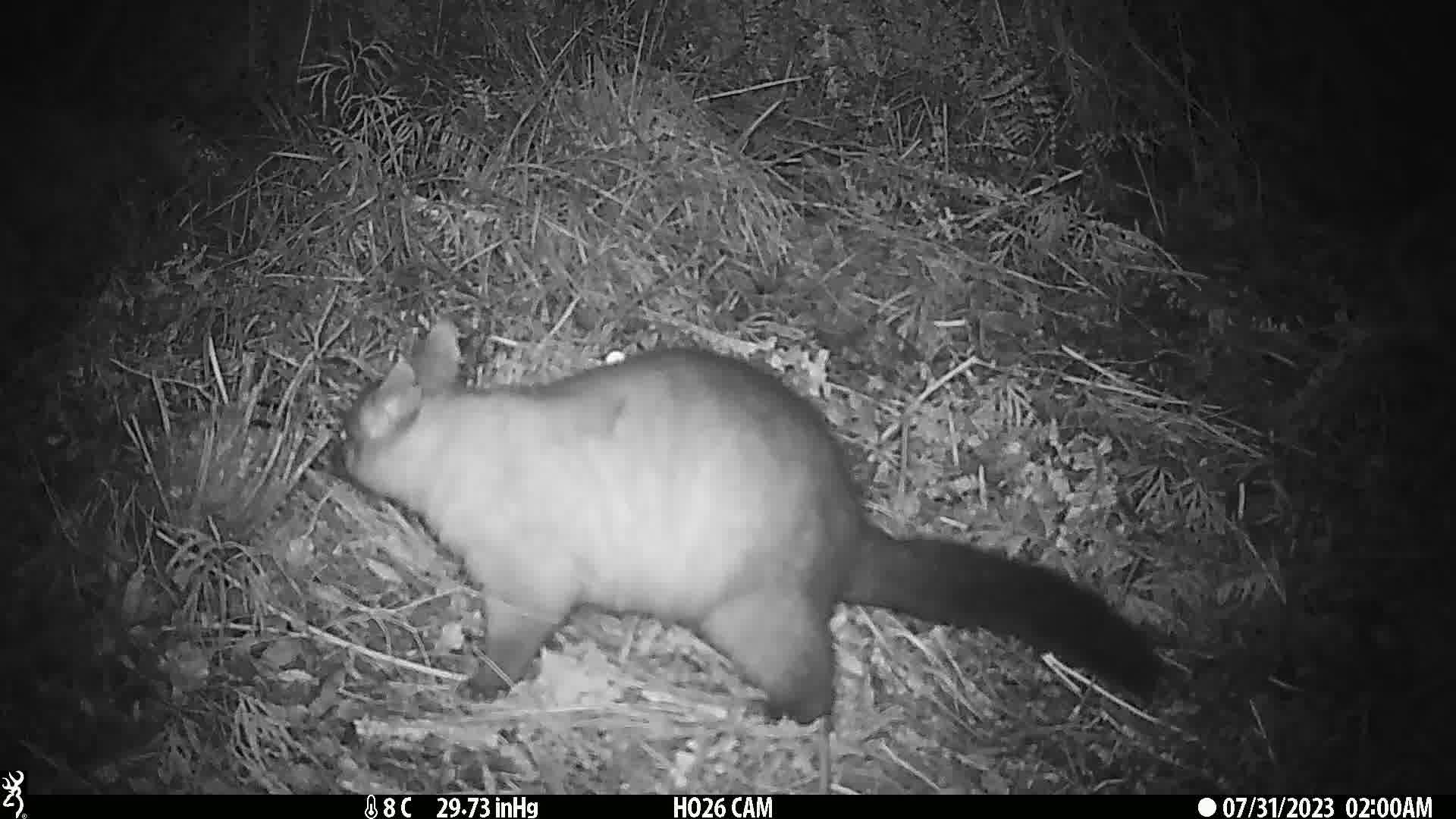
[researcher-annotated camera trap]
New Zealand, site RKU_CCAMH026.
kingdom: Animalia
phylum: Chordata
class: Mammalia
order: Diprotodontia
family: Phalangeridae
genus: Trichosurus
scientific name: Trichosurus vulpecula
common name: common brushtail possum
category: possum